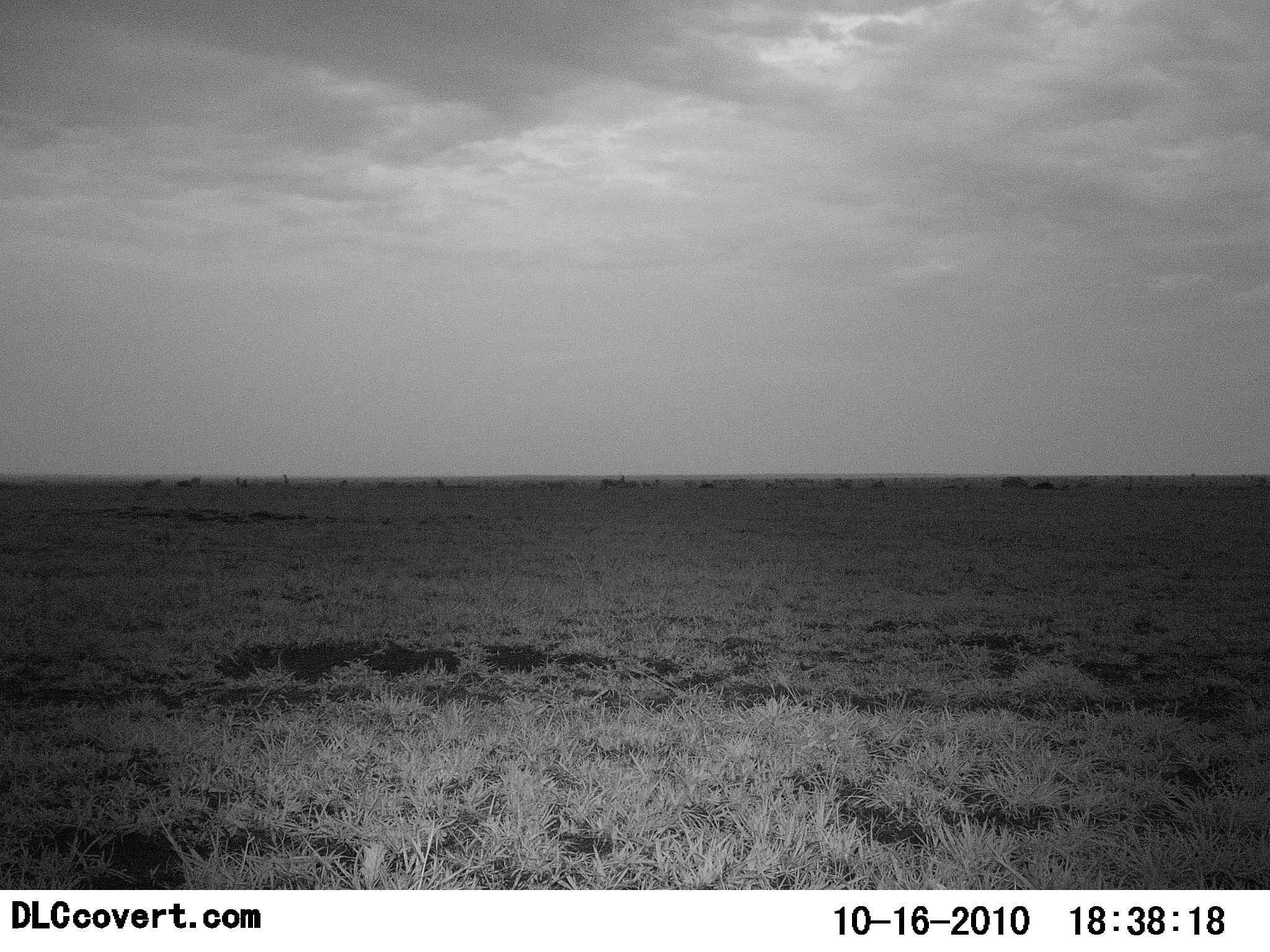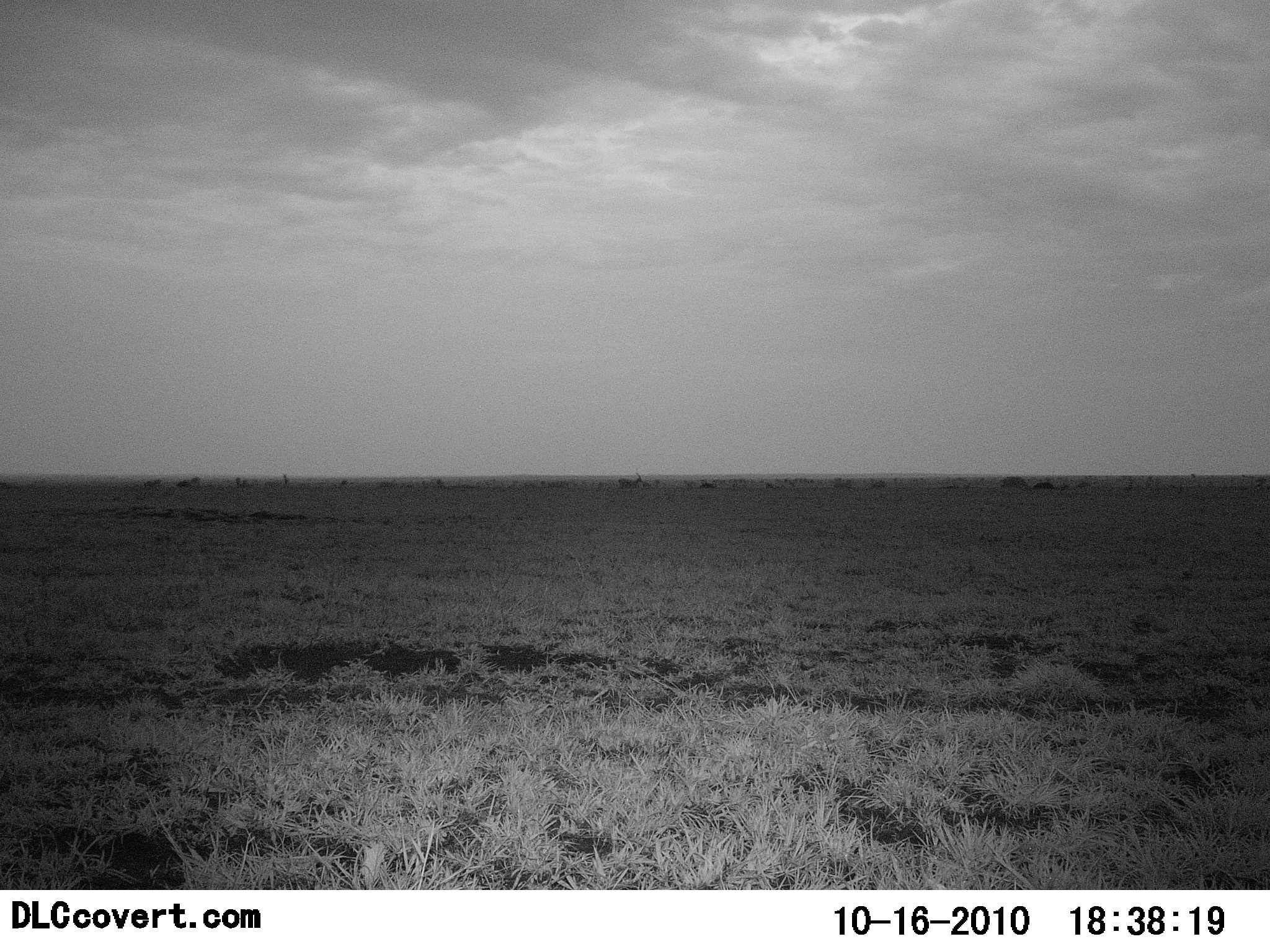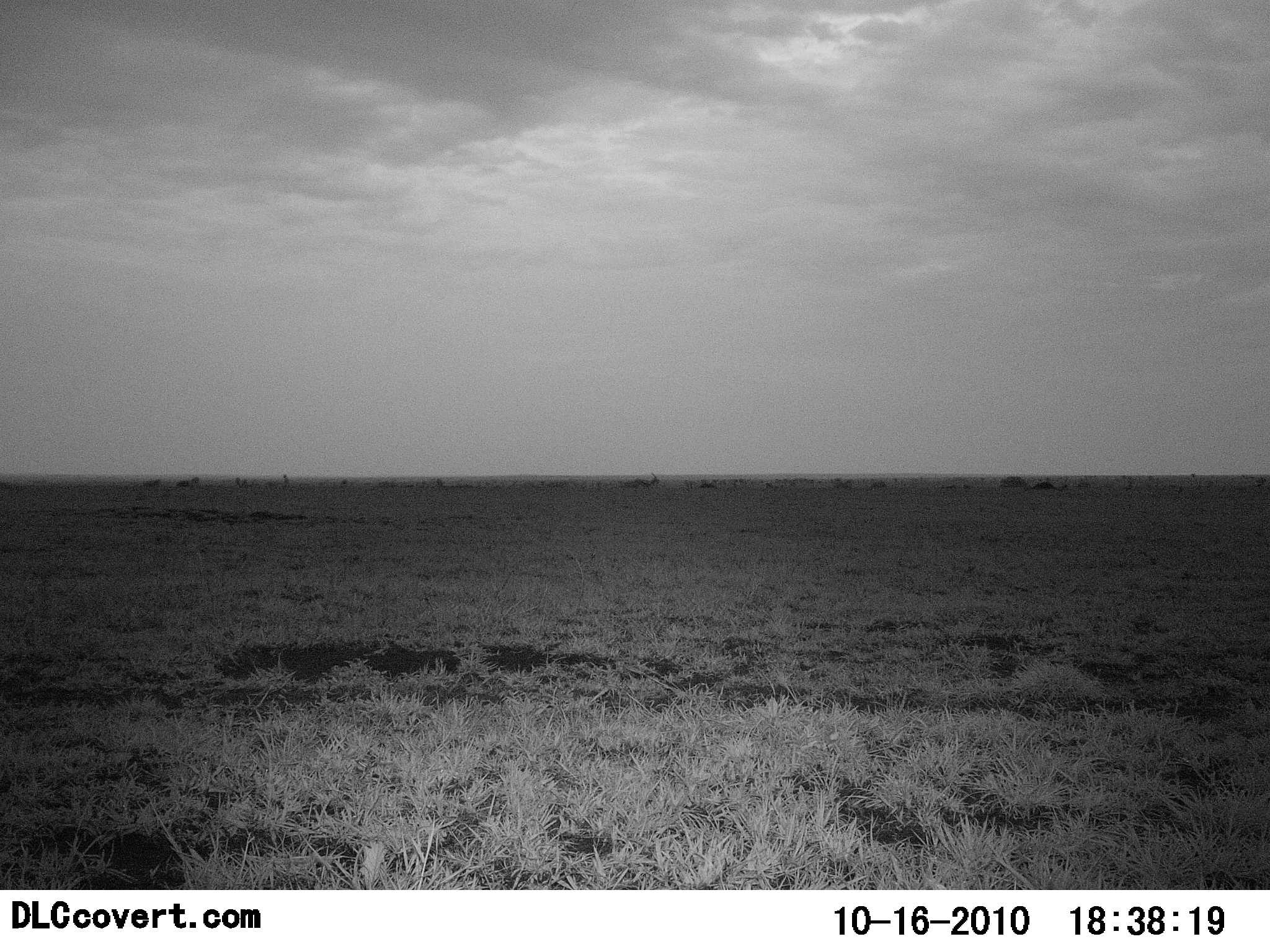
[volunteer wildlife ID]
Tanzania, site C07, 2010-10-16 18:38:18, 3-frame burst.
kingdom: Animalia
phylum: Chordata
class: Mammalia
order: Artiodactyla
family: Bovidae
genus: Aepyceros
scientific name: Aepyceros melampus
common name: impala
Impala (Aepyceros melampus), count 1. Behavior (volunteer vote fractions): standing 0%, resting 0%, moving 100%, interacting 0%. Young present (vote fraction): 0%. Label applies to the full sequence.